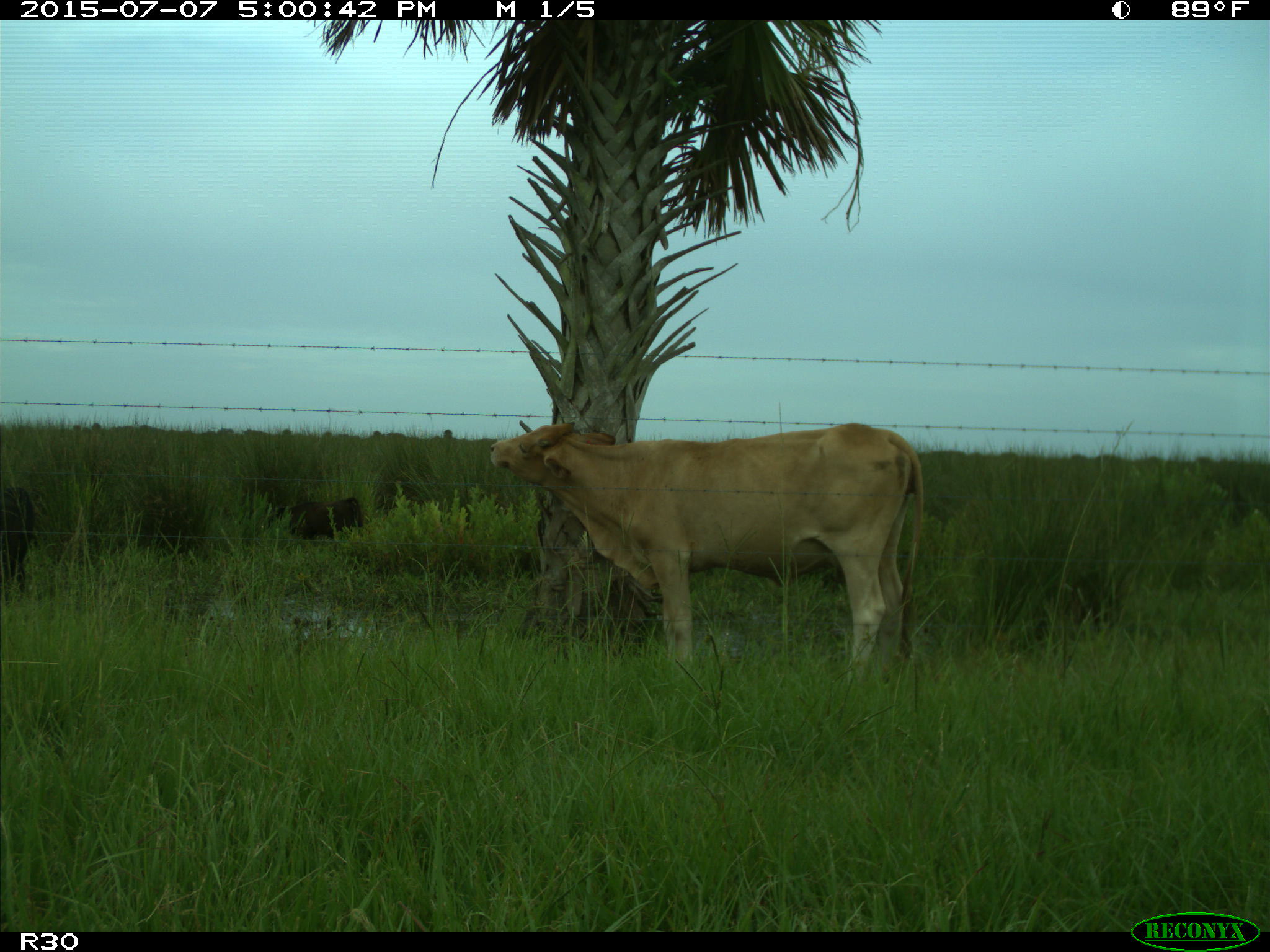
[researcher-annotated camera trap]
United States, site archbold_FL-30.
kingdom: Animalia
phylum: Chordata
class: Mammalia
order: Artiodactyla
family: Bovidae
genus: Bos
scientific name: Bos taurus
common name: domestic cow